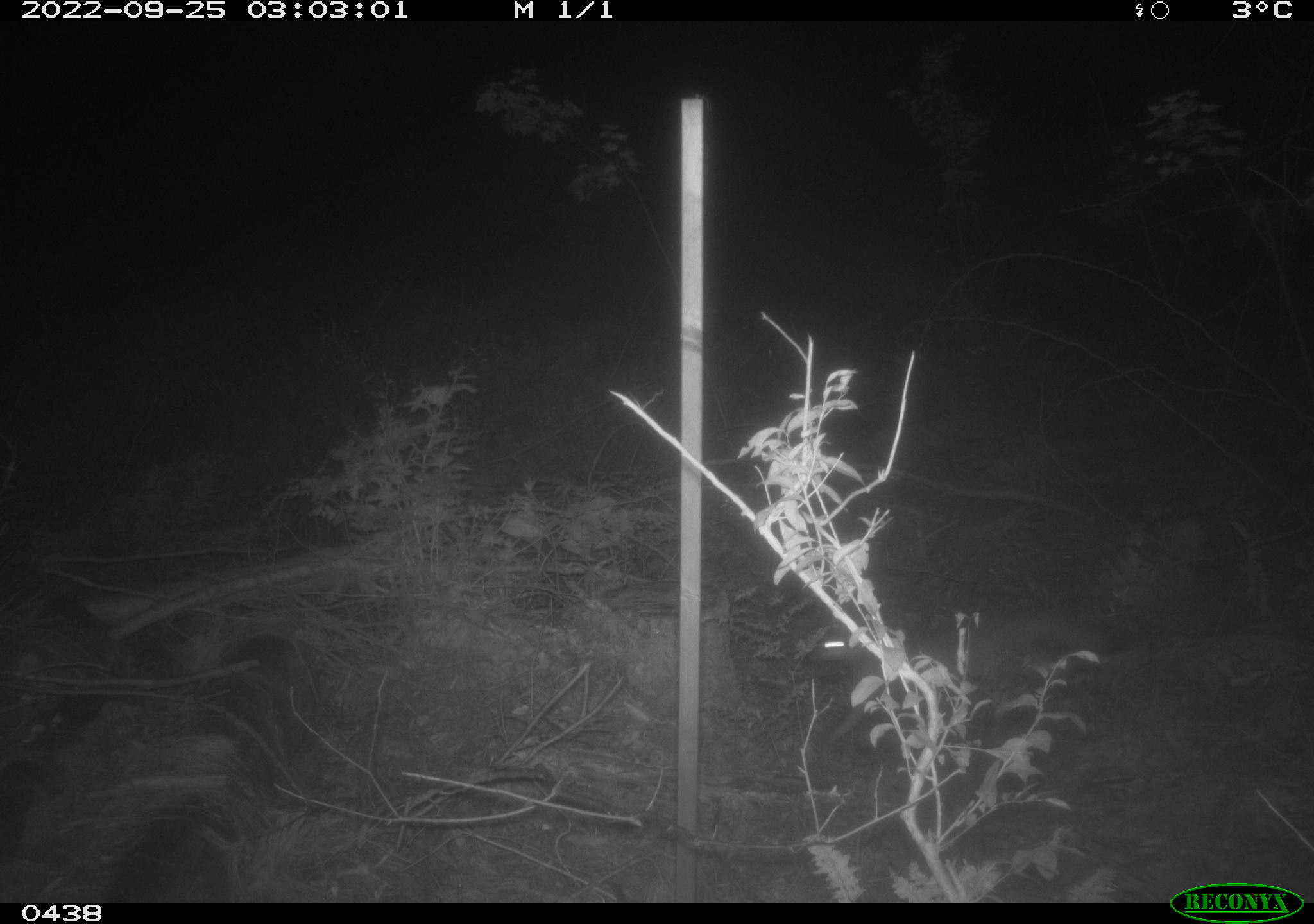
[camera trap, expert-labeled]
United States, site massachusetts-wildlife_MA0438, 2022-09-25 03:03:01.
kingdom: Animalia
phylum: Chordata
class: Mammalia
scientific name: Mammalia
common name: mammal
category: mammal sp.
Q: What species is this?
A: Mammal sp. (mammal) (Mammalia).